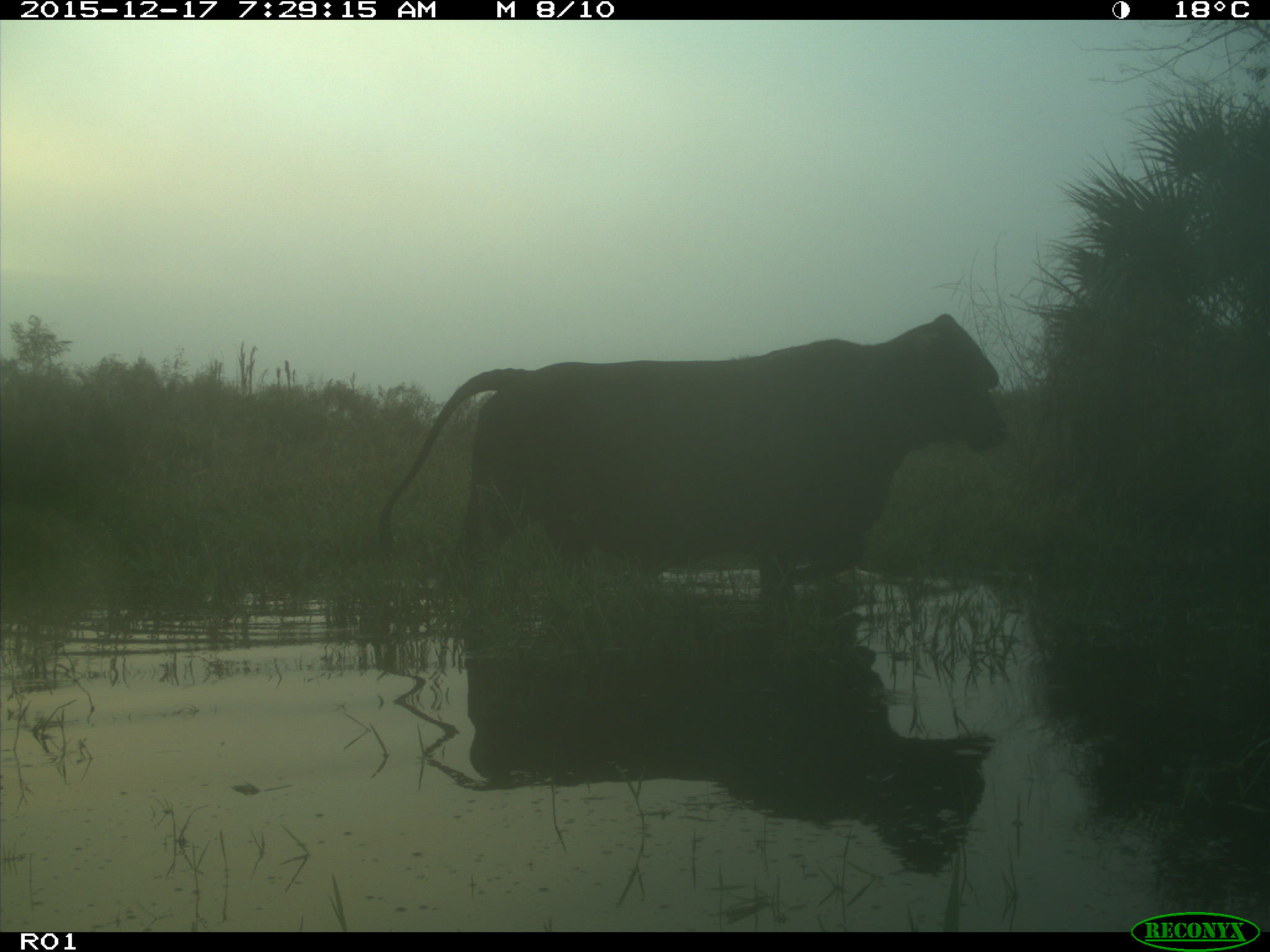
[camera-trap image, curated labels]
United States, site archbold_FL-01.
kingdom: Animalia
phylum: Chordata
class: Mammalia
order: Artiodactyla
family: Bovidae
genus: Bos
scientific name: Bos taurus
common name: domestic cow